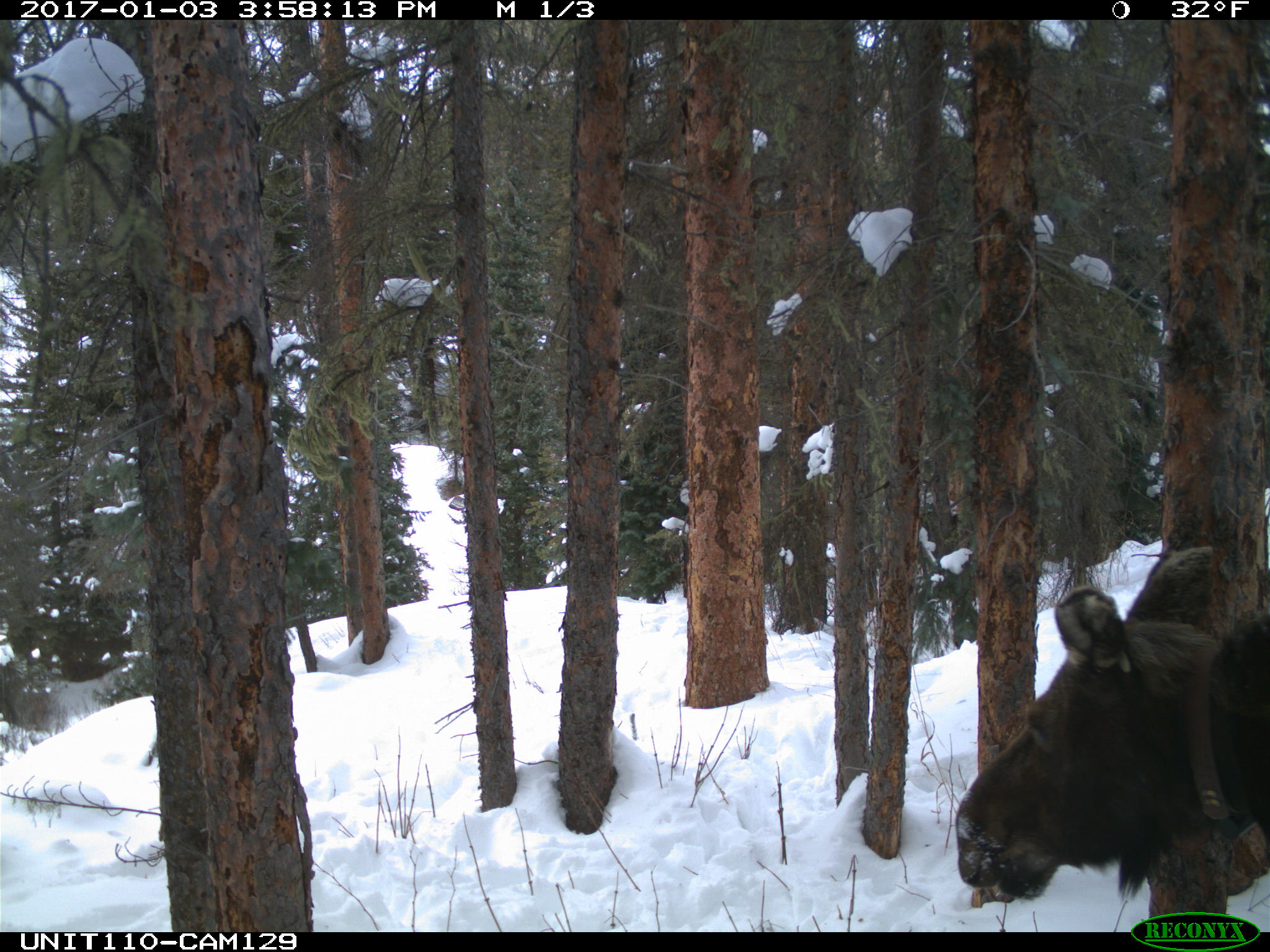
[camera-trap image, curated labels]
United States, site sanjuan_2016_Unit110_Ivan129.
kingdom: Animalia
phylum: Chordata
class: Mammalia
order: Artiodactyla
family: Cervidae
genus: Alces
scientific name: Alces alces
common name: moose